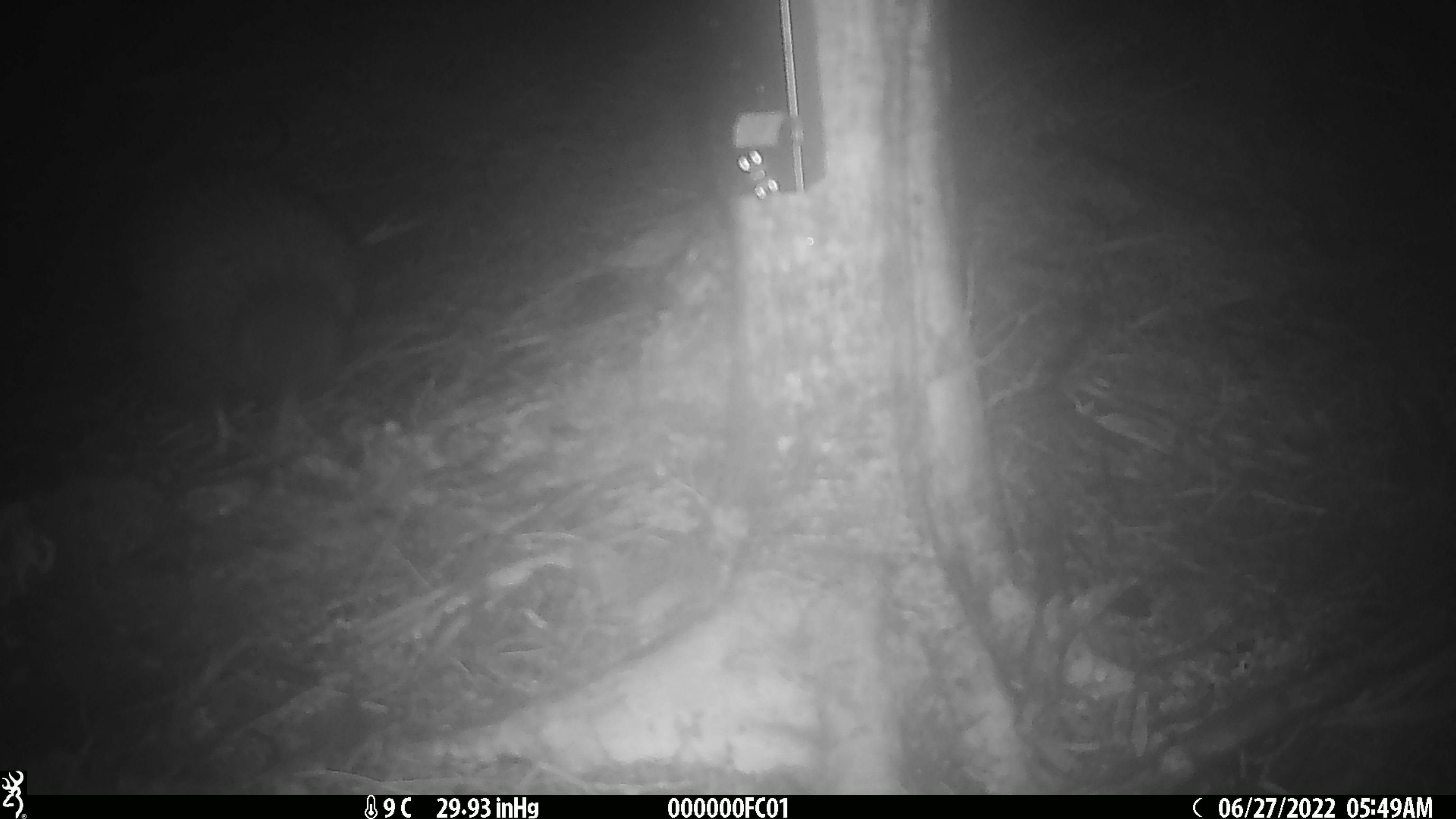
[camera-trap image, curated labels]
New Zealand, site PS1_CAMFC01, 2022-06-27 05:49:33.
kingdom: Animalia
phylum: Chordata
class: Mammalia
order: Rodentia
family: Muridae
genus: Mus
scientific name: Mus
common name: mouse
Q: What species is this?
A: Mouse (Mus).